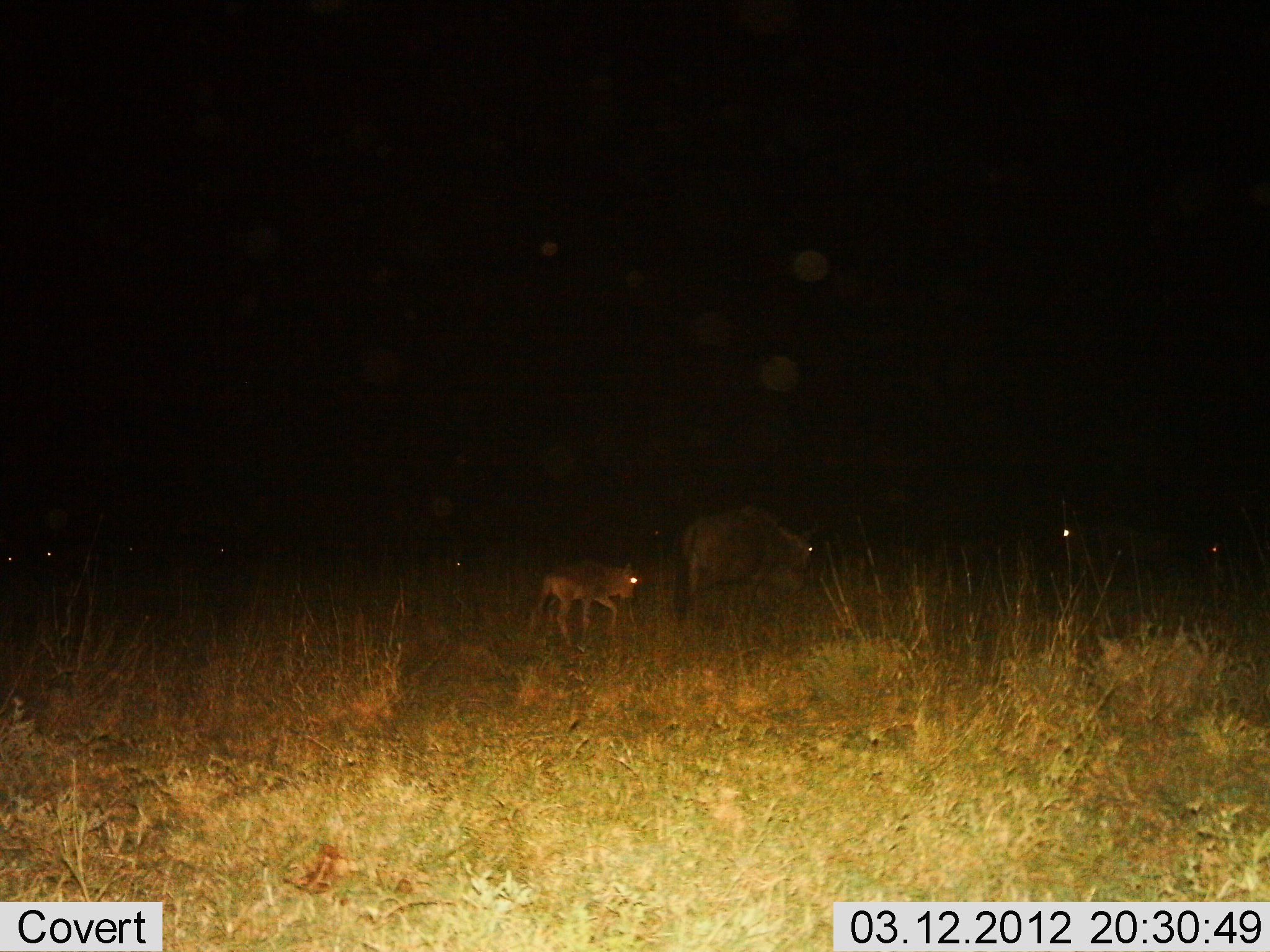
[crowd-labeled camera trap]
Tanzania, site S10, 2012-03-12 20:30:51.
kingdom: Animalia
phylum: Chordata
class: Mammalia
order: Artiodactyla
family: Bovidae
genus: Connochaetes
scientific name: Connochaetes taurinus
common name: blue wildebeest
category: wildebeest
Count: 2.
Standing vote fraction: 12%.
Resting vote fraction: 6%.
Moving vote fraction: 88%.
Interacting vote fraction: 0%.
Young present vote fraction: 100%.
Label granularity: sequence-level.